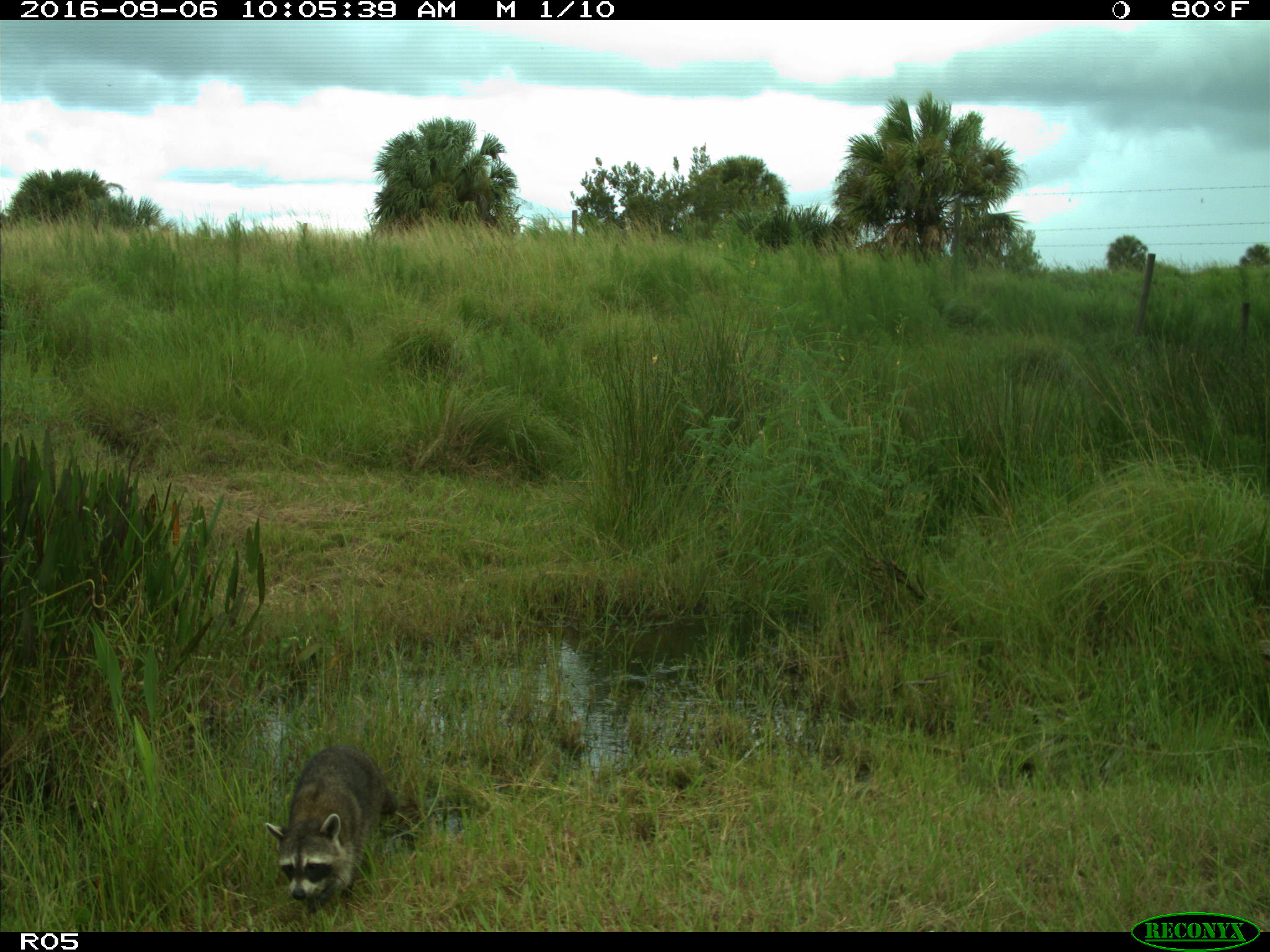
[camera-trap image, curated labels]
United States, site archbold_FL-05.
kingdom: Animalia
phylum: Chordata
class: Mammalia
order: Carnivora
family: Procyonidae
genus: Procyon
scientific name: Procyon lotor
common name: common raccoon